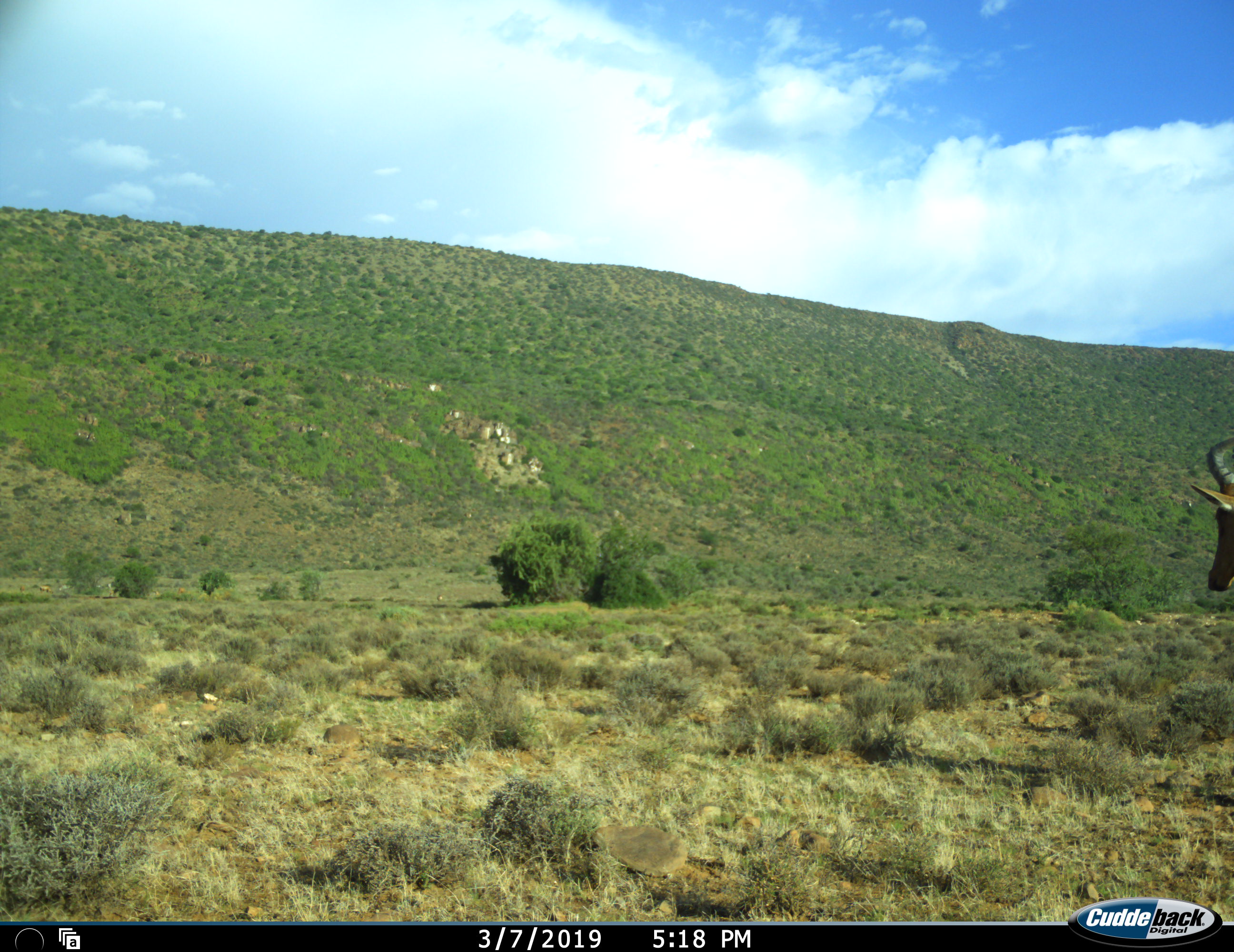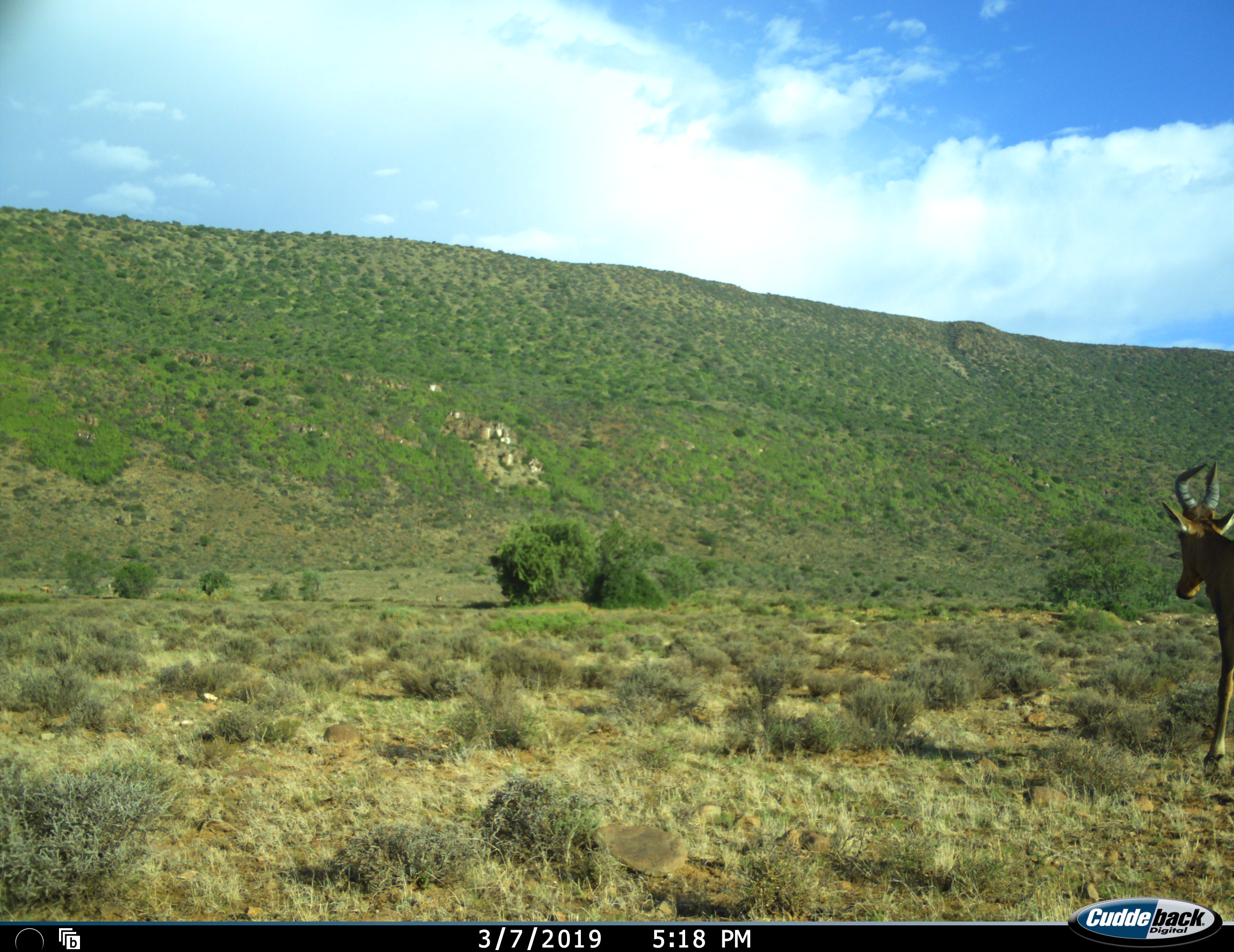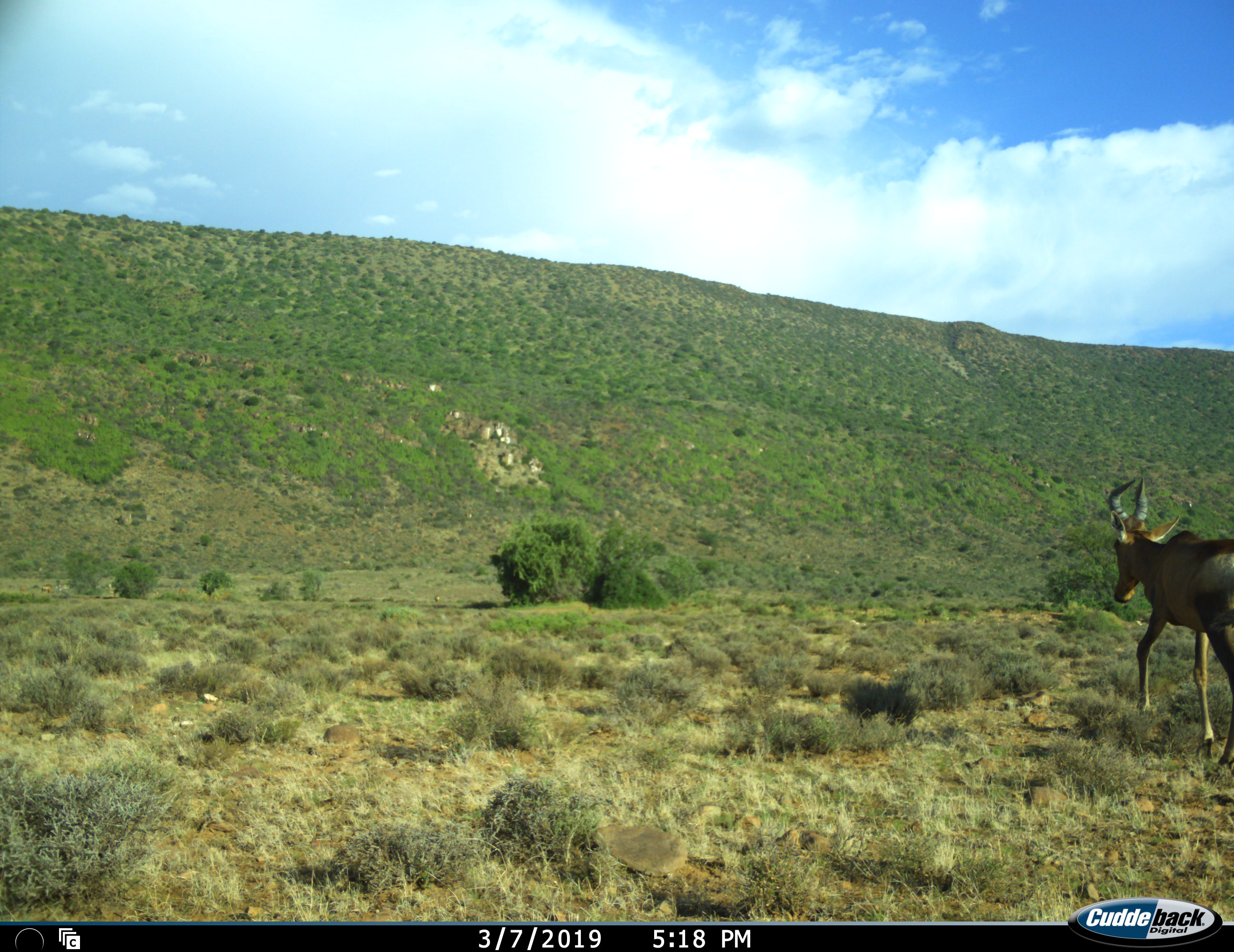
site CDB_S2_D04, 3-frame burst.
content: unidentified animal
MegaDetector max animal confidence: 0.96